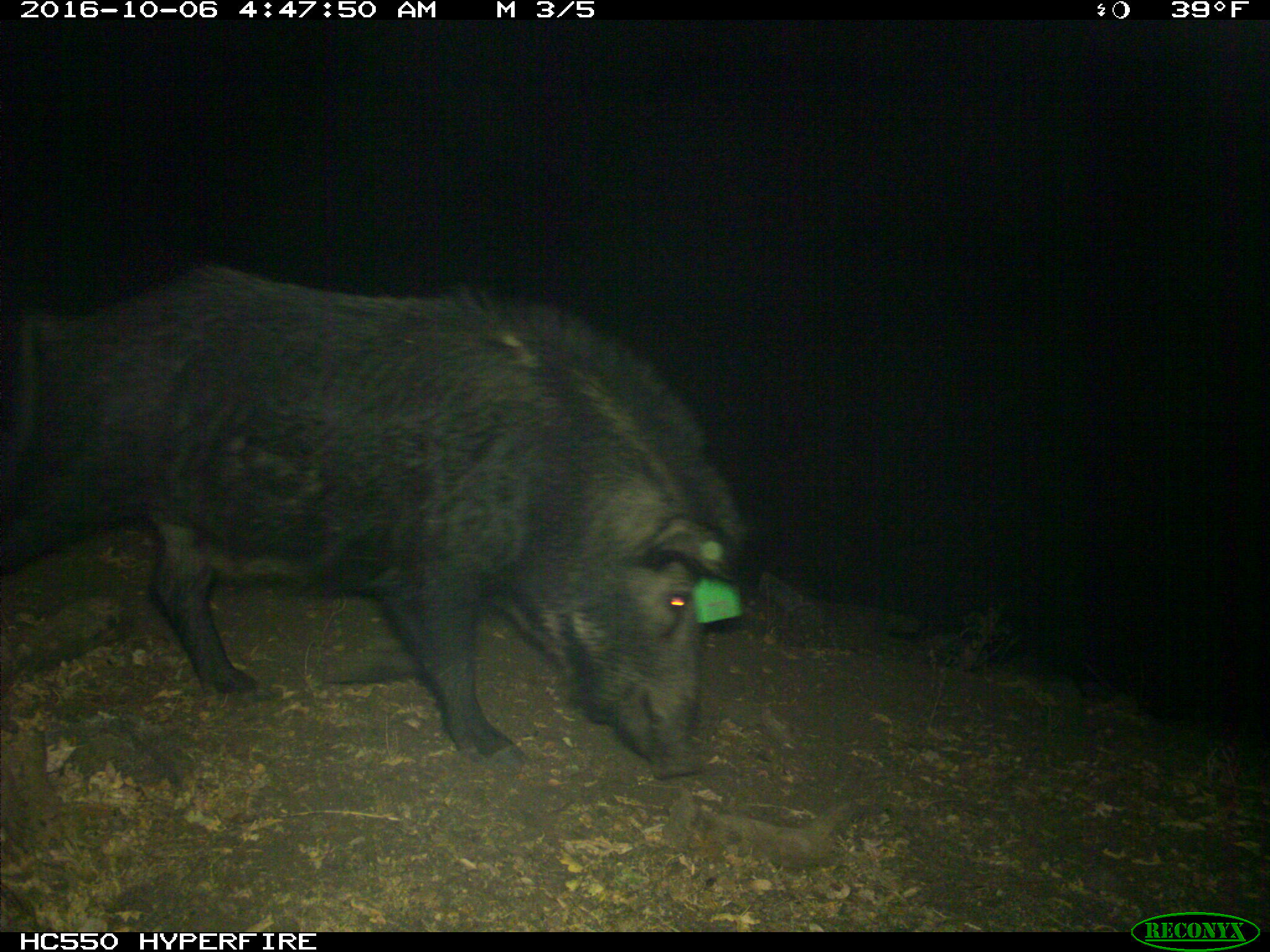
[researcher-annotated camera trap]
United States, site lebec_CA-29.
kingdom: Animalia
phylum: Chordata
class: Mammalia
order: Artiodactyla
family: Suidae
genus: Sus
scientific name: Sus scrofa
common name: wild boar